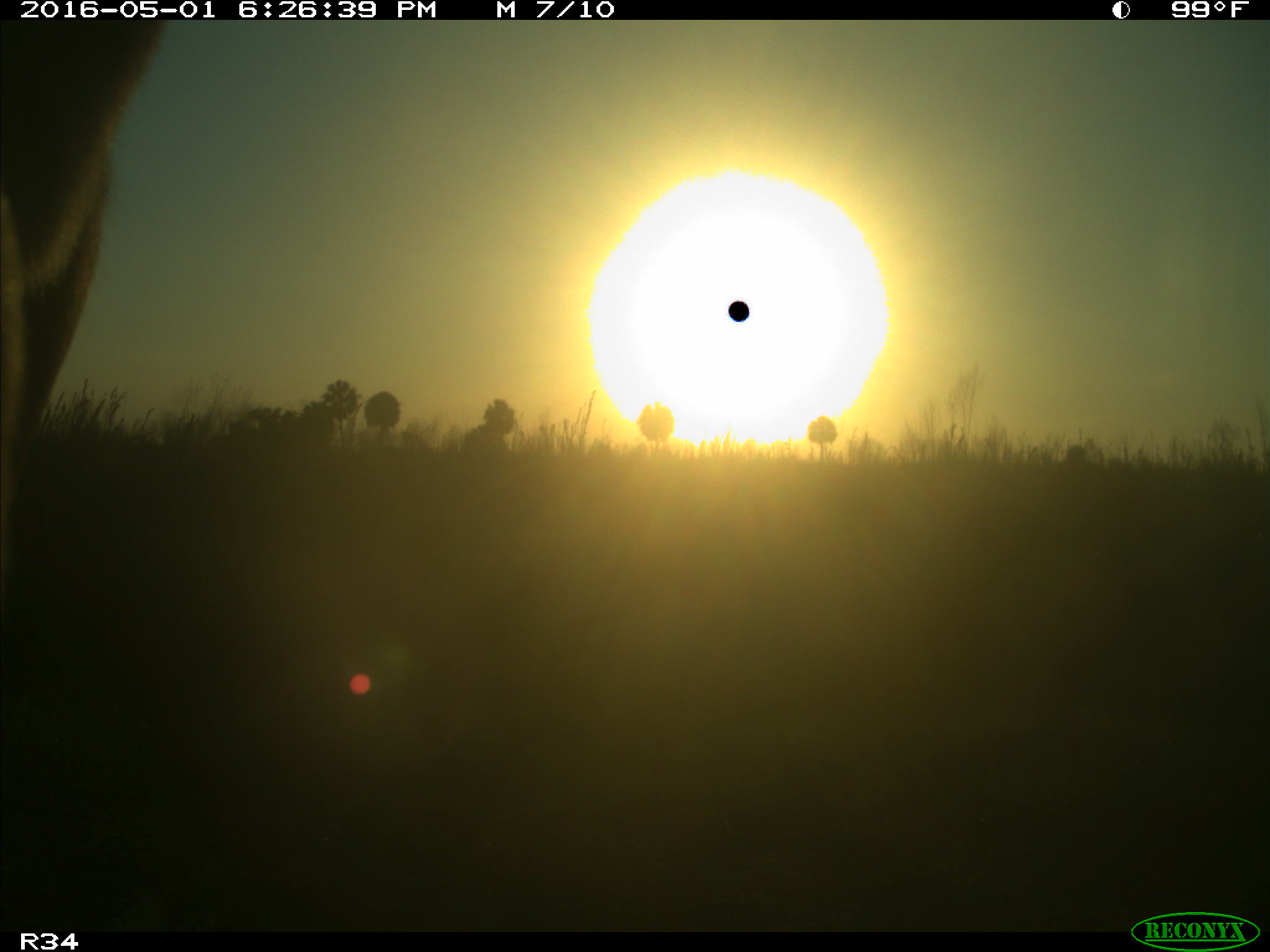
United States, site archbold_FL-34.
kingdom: Animalia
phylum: Chordata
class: Mammalia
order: Artiodactyla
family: Bovidae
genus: Bos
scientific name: Bos taurus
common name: domestic cow